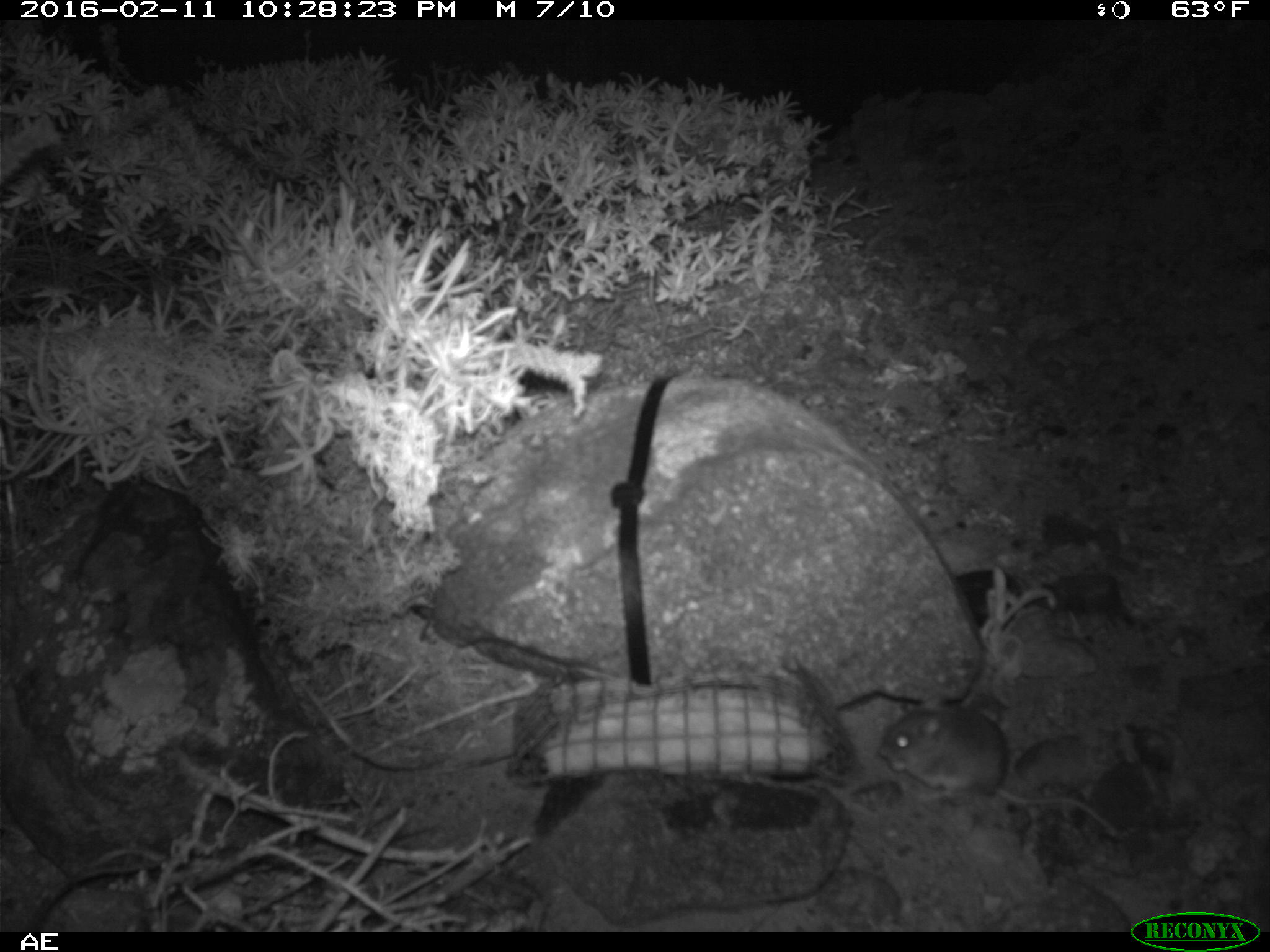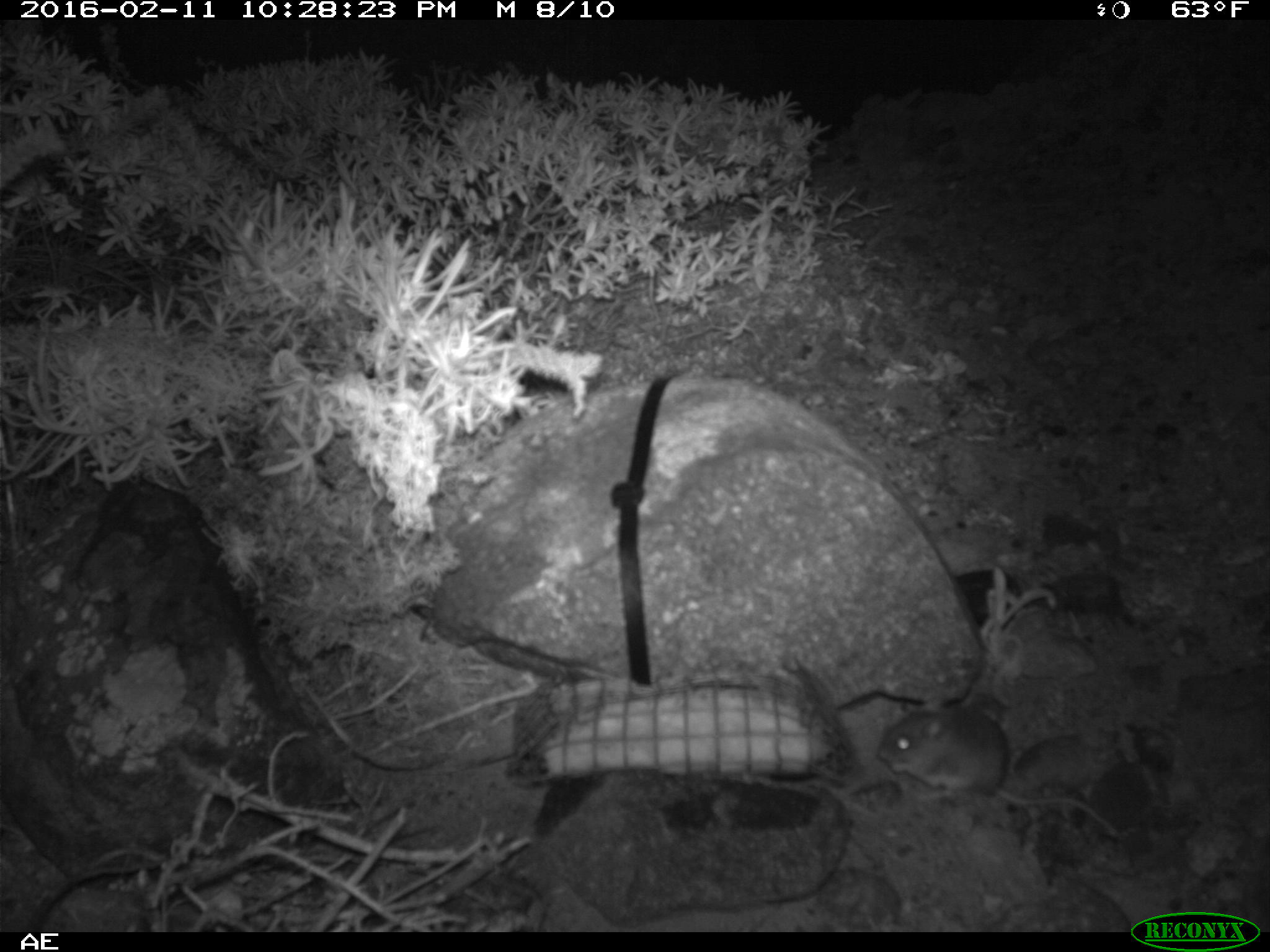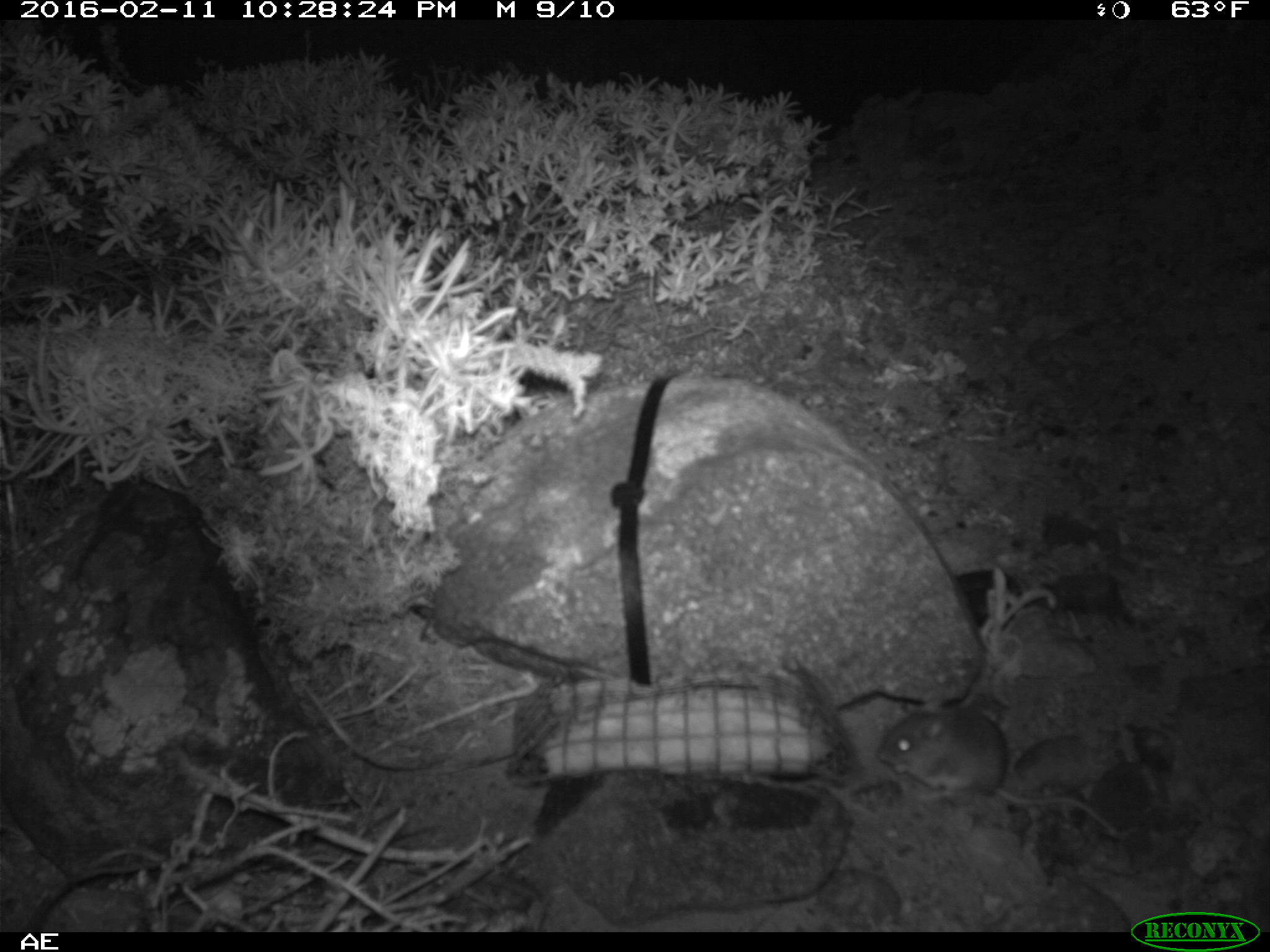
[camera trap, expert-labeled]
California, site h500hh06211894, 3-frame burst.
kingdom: Animalia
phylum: Chordata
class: Mammalia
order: Rodentia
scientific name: Rodentia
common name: rodent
Rodent (Rodentia).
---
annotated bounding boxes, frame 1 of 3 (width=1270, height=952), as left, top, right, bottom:
rodent: 877, 698, 1116, 837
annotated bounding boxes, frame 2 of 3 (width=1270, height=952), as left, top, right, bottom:
rodent: 877, 695, 1118, 836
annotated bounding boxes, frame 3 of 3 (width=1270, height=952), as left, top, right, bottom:
rodent: 877, 697, 1116, 836